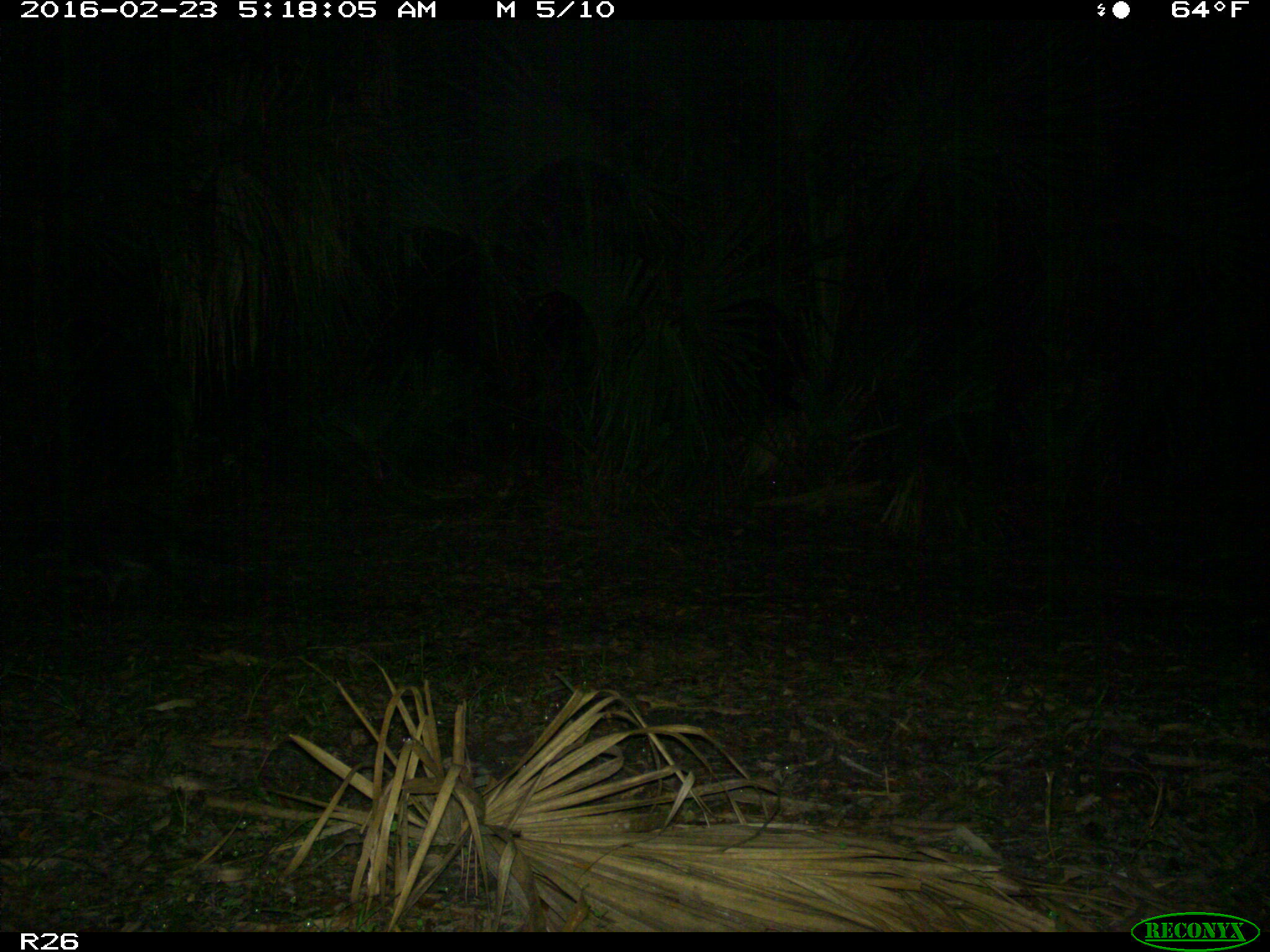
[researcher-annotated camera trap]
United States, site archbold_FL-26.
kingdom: Animalia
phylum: Chordata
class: Mammalia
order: Carnivora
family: Procyonidae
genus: Procyon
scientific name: Procyon lotor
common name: common raccoon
Procyon lotor (common raccoon).